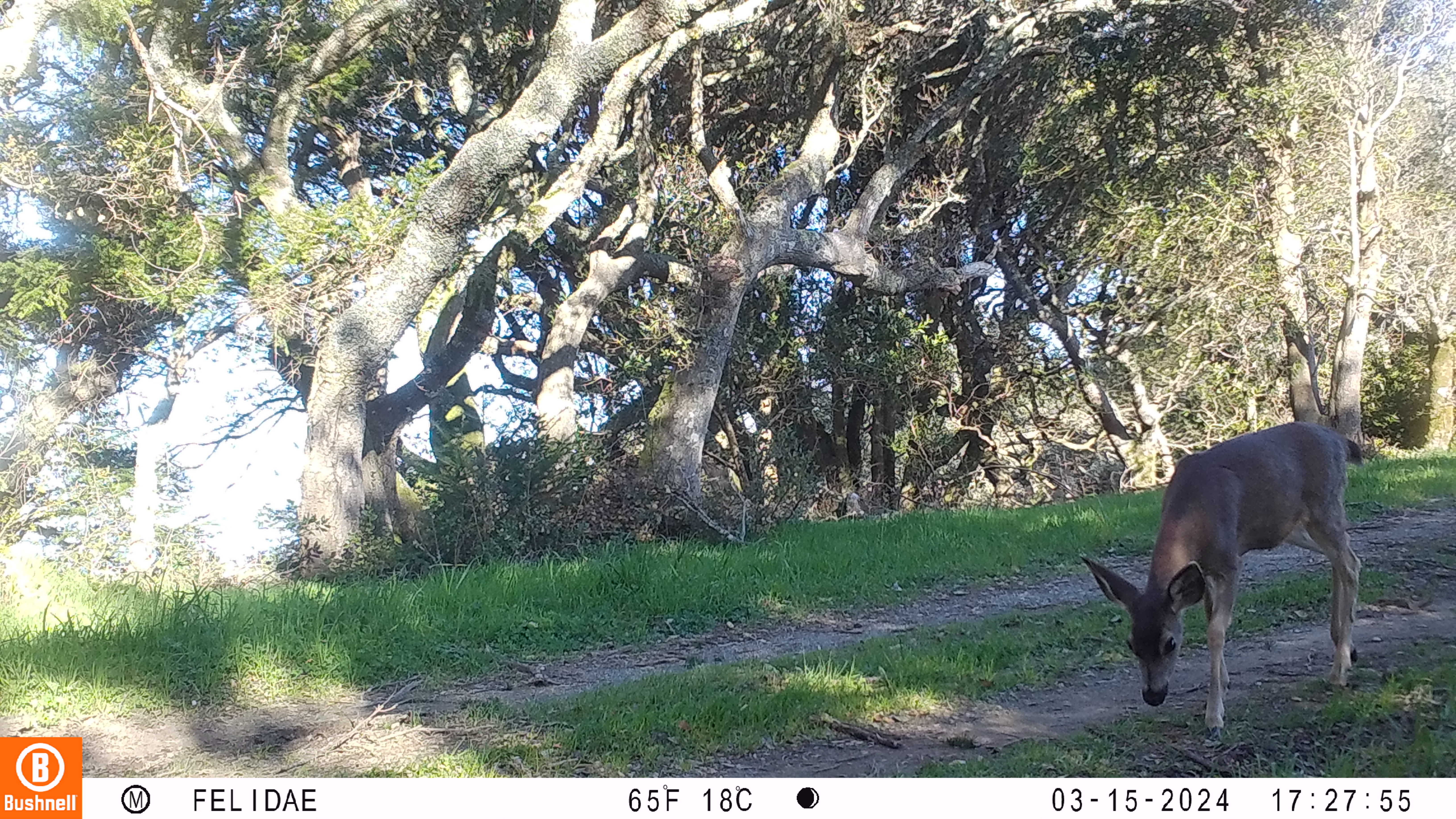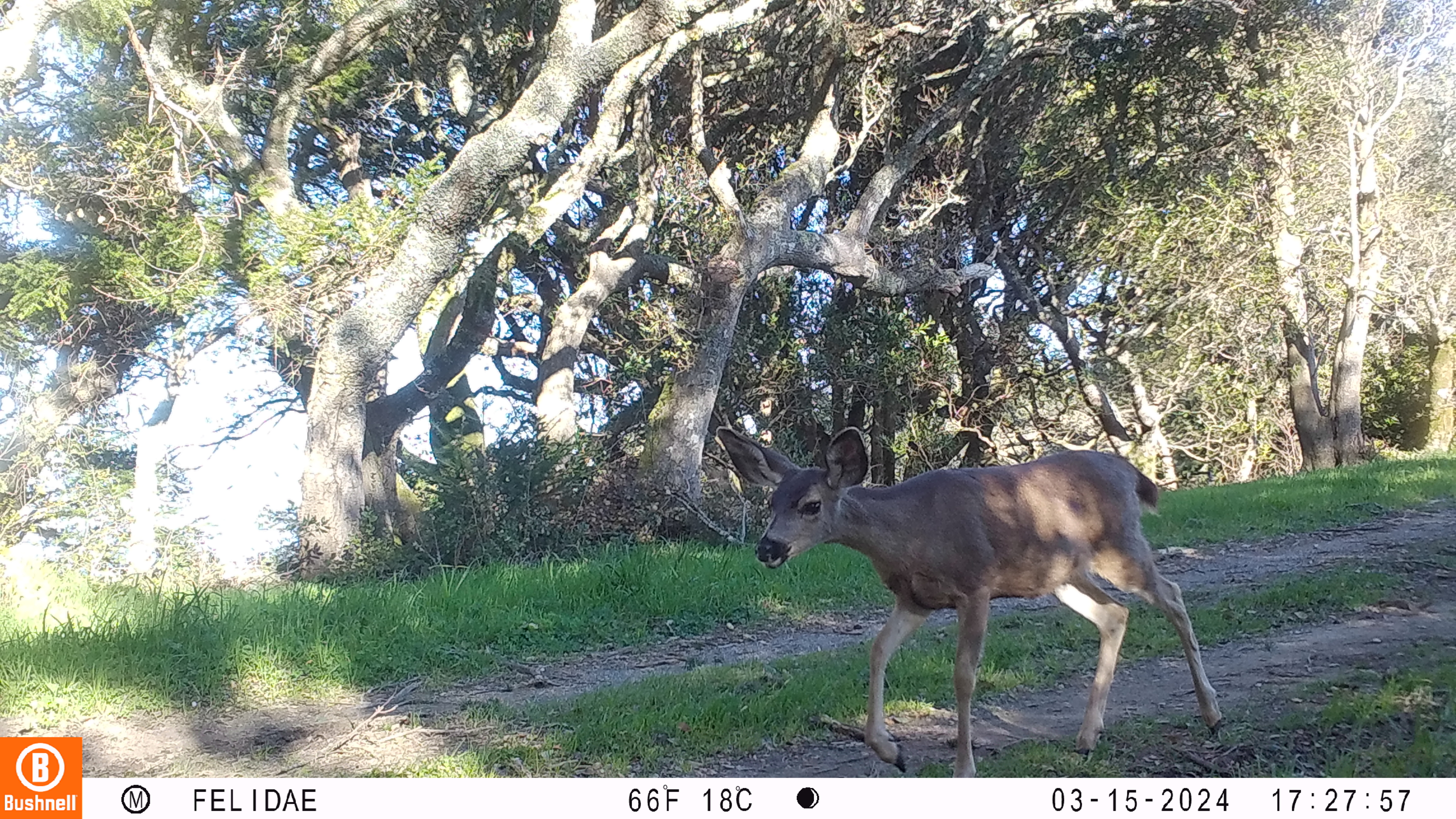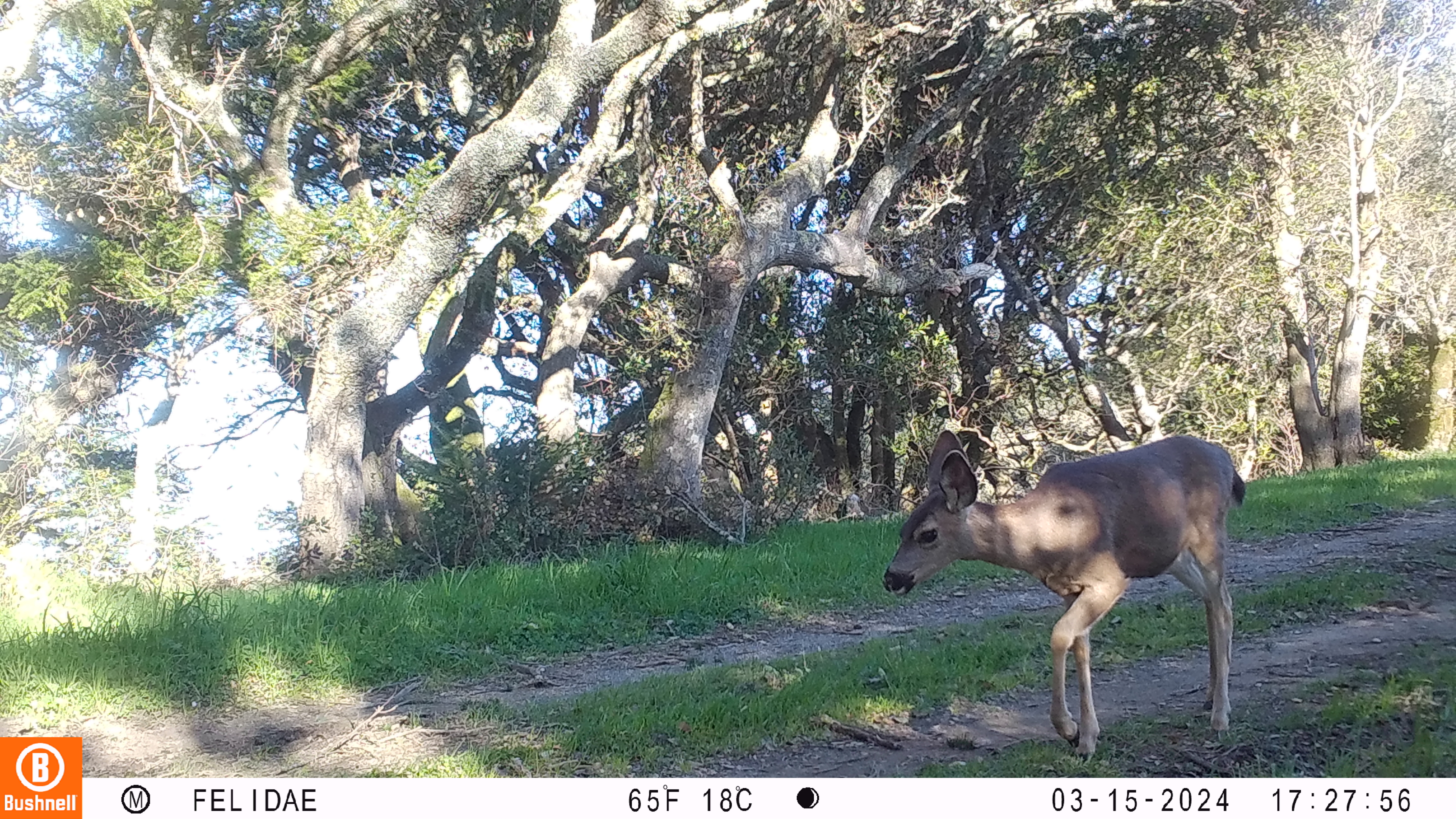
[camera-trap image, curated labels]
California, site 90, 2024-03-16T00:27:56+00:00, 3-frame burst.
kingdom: Animalia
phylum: Chordata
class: Mammalia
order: Artiodactyla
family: Cervidae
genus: Odocoileus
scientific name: Odocoileus hemionus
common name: mule deer